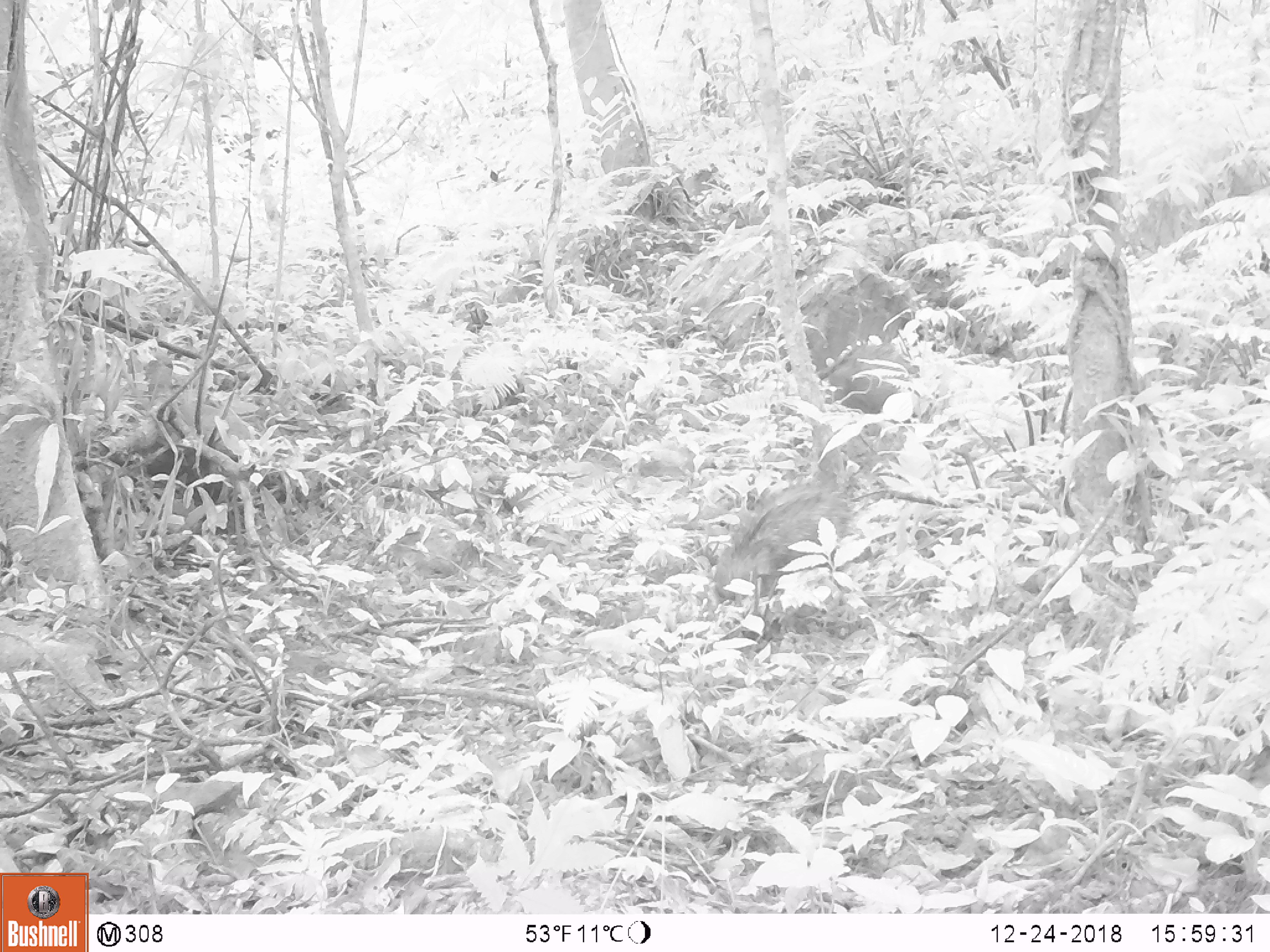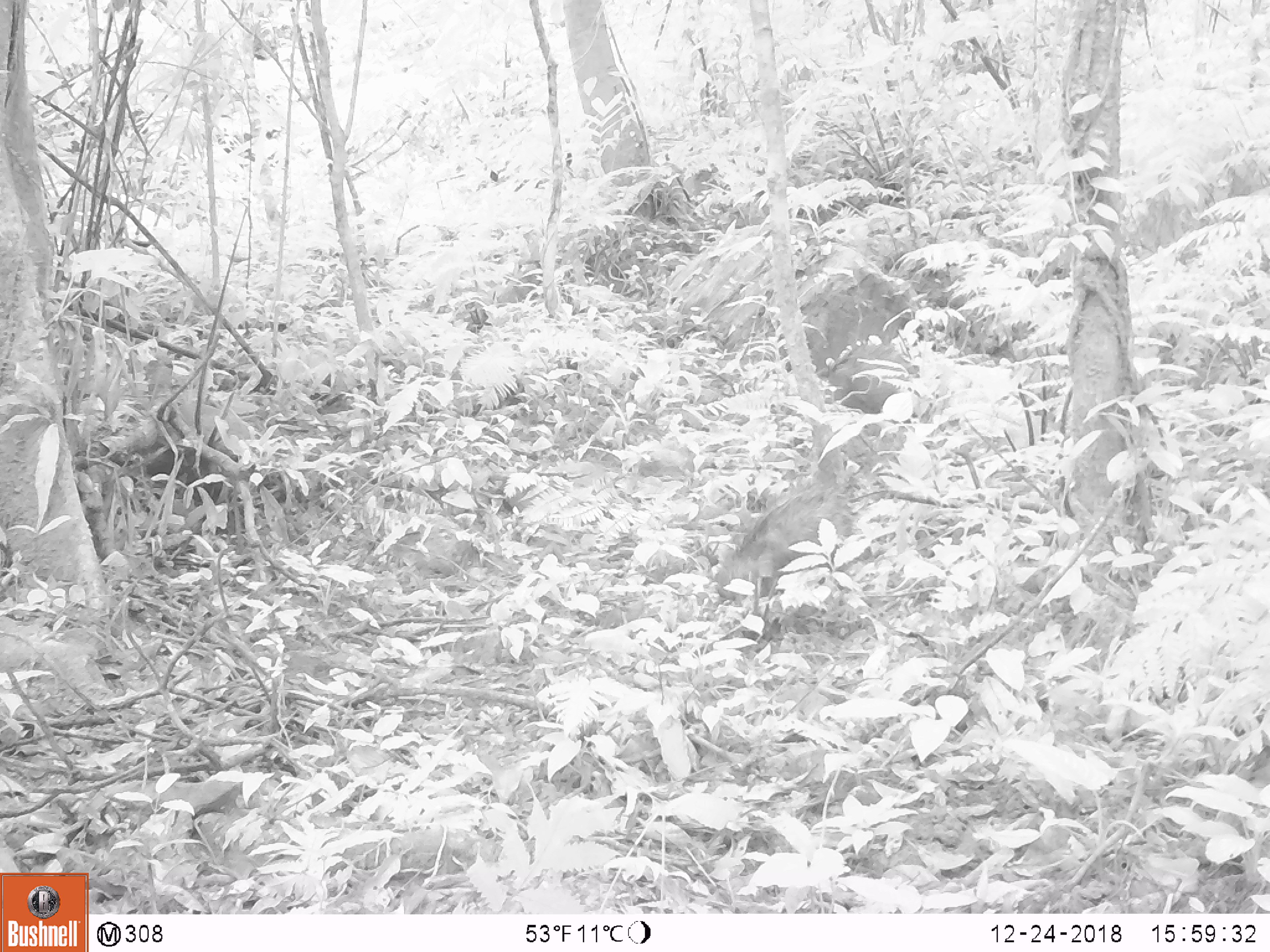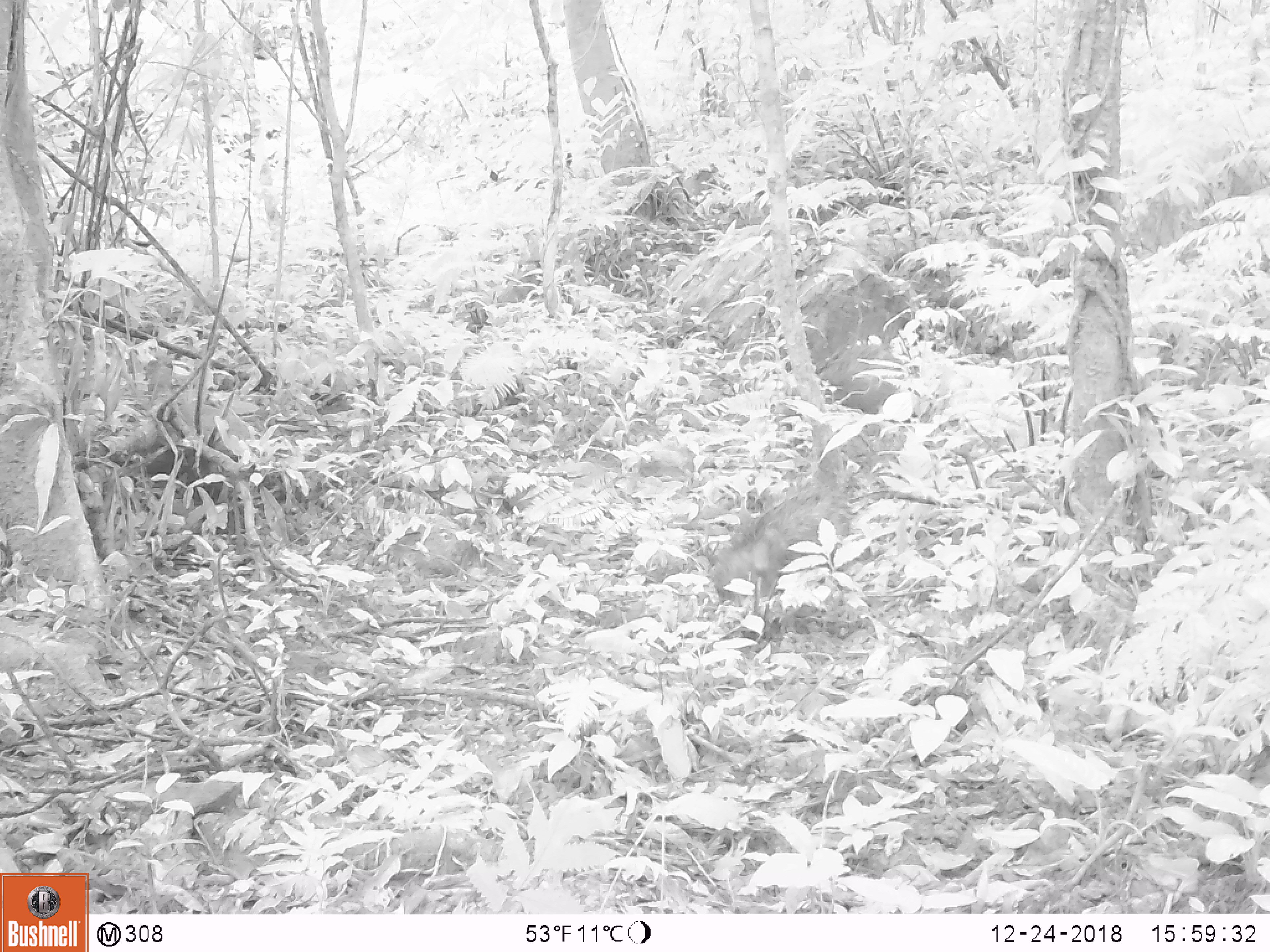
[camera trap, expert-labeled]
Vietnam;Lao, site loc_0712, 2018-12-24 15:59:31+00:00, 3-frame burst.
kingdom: Animalia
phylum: Chordata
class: Mammalia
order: Artiodactyla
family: Suidae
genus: Sus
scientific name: Sus scrofa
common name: eurasian wild pig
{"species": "eurasian wild pig (Sus scrofa)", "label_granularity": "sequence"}